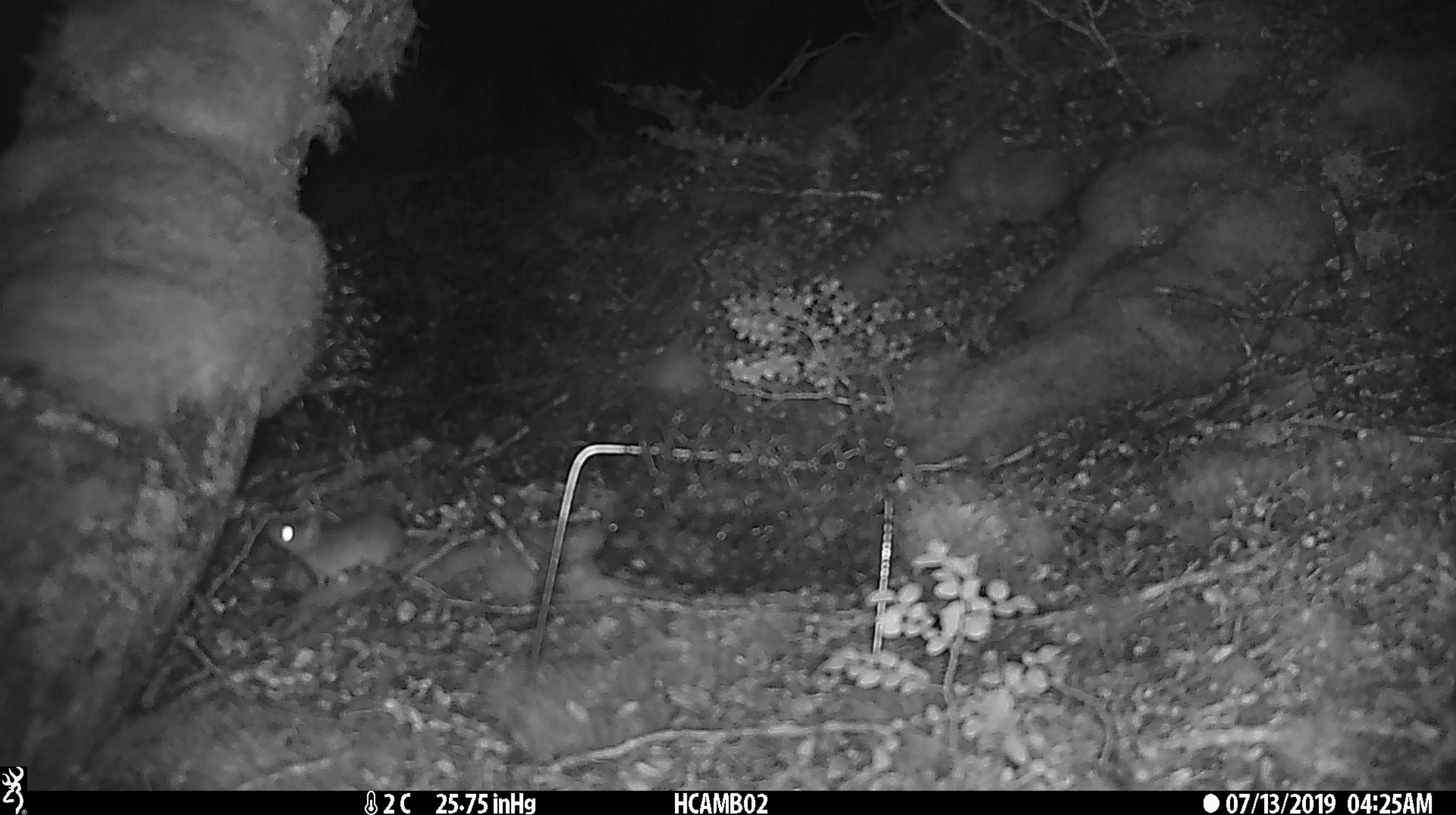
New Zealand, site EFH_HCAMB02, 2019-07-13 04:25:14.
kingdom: Animalia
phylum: Chordata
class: Mammalia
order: Rodentia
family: Muridae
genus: Mus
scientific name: Mus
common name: mouse